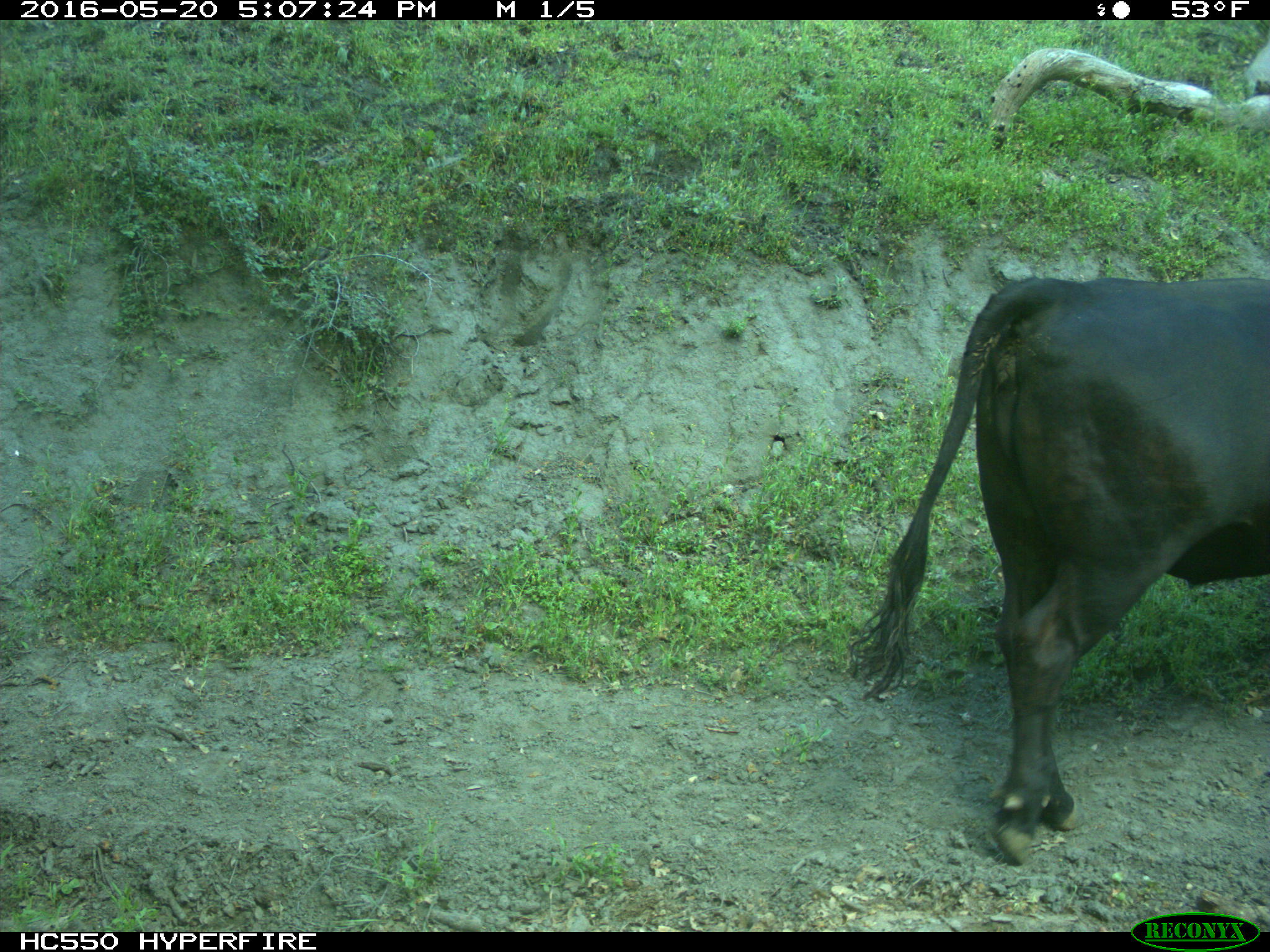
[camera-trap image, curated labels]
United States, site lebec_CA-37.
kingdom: Animalia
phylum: Chordata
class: Mammalia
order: Artiodactyla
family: Bovidae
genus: Bos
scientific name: Bos taurus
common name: domestic cow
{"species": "Bos taurus (domestic cow)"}